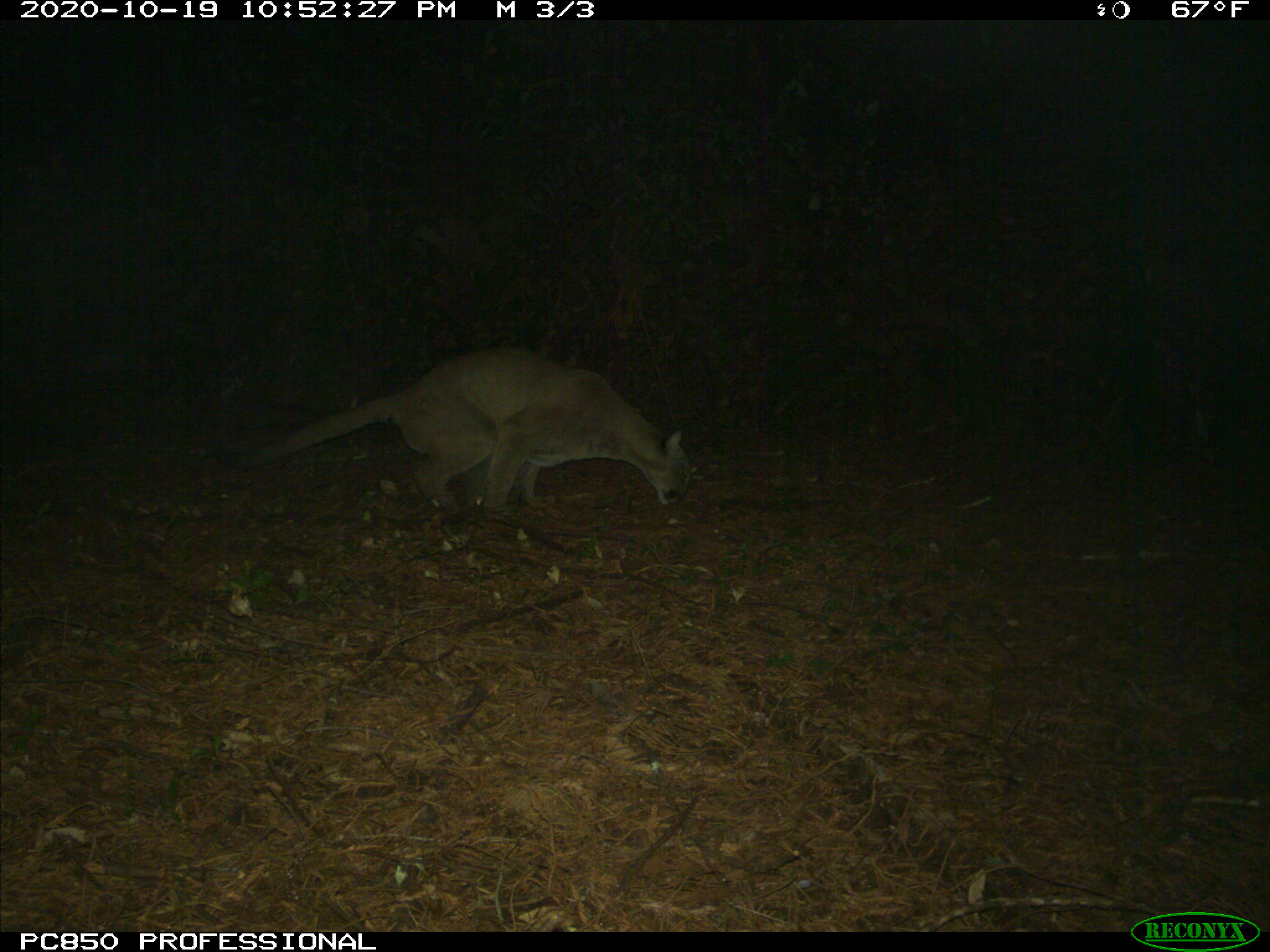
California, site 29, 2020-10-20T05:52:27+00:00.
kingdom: Animalia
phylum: Chordata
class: Mammalia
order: Carnivora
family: Felidae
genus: Puma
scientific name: Puma concolor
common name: puma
Puma (Puma concolor).